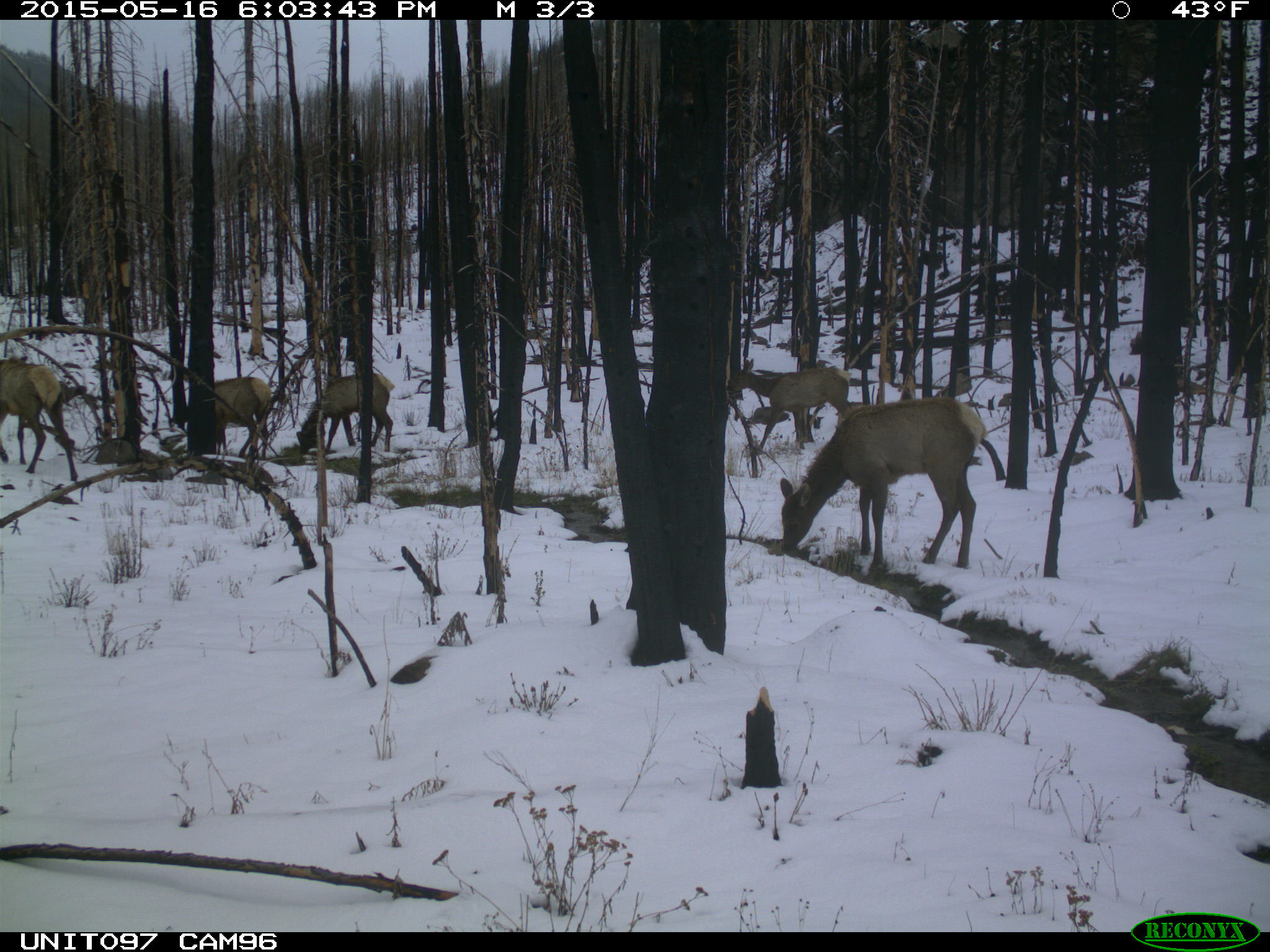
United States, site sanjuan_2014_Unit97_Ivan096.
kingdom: Animalia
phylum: Chordata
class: Mammalia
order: Artiodactyla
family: Cervidae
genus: Cervus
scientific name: Cervus elaphus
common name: red deer